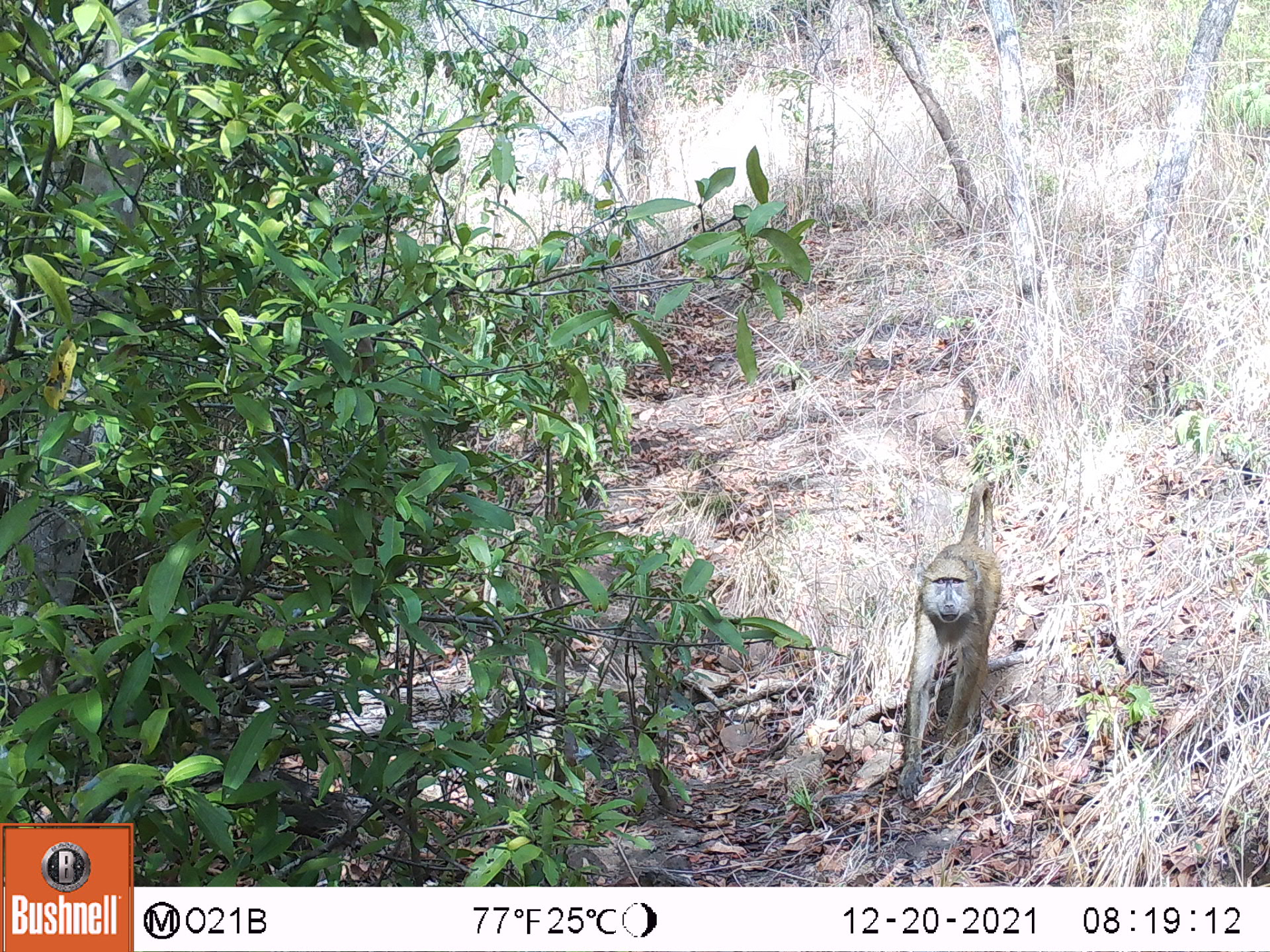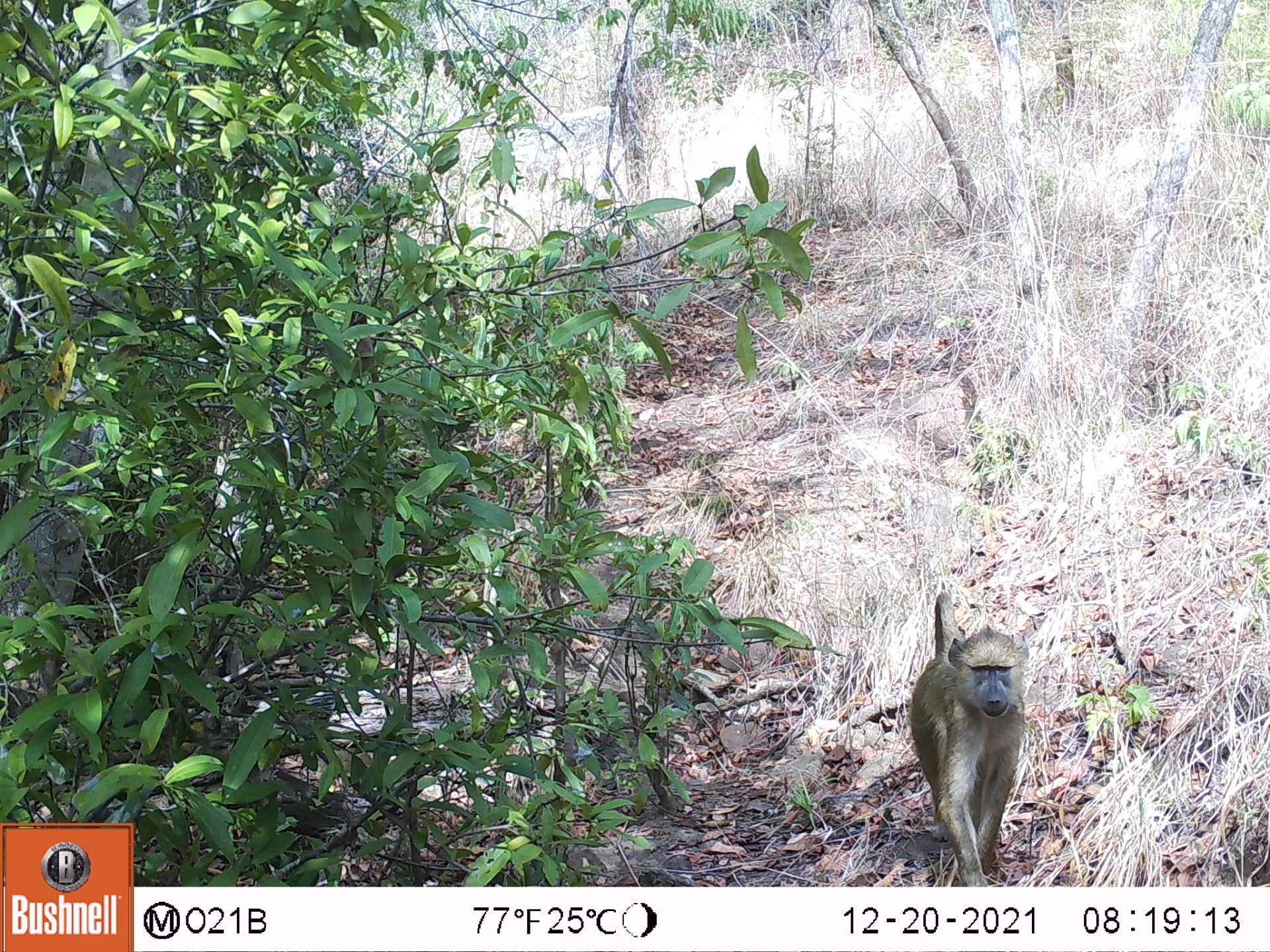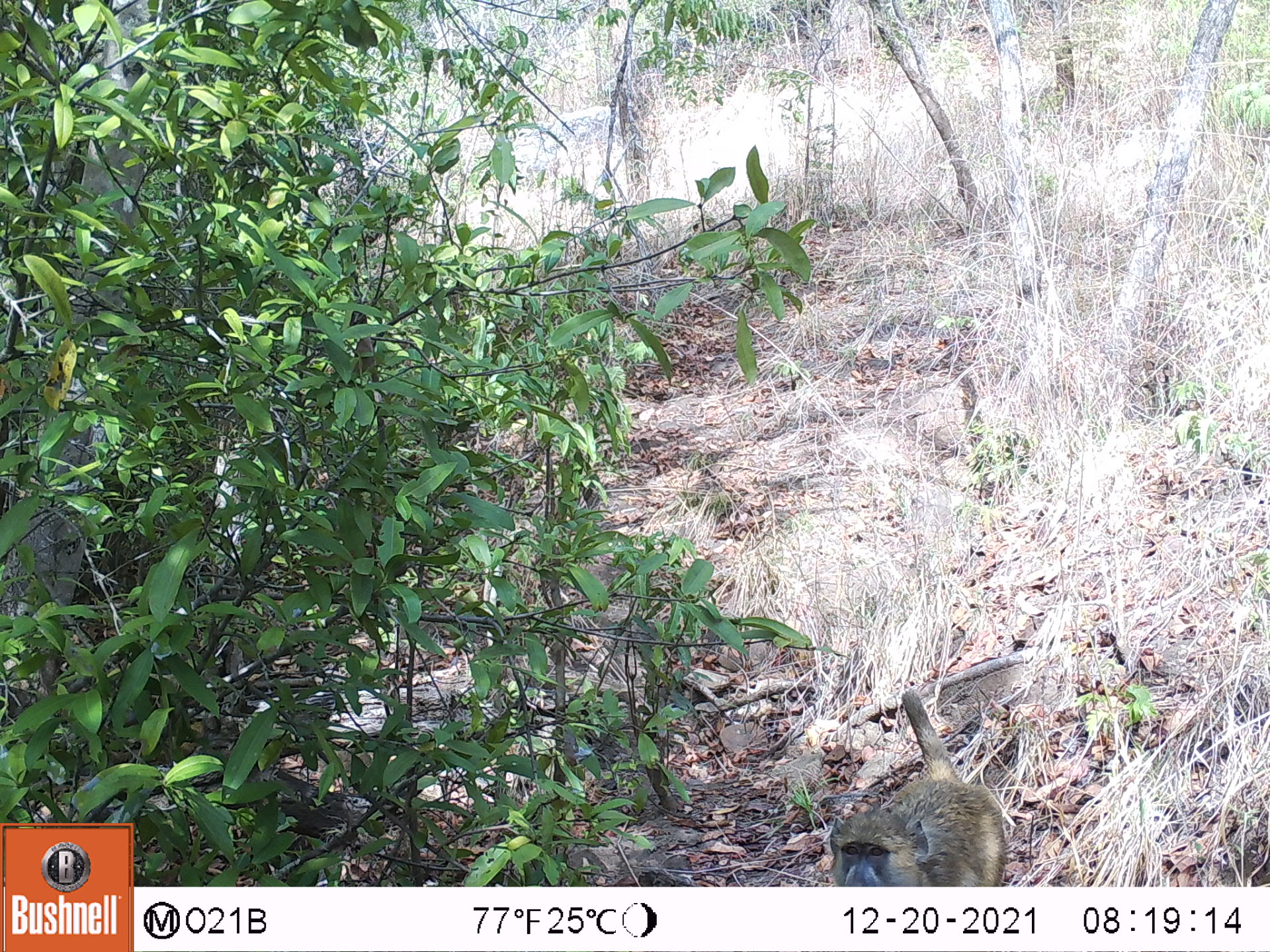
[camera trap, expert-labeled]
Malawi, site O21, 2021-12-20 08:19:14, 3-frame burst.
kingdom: Animalia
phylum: Chordata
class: Mammalia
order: Primates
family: Cercopithecidae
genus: Papio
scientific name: Papio cynocephalus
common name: yellow baboon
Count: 1.